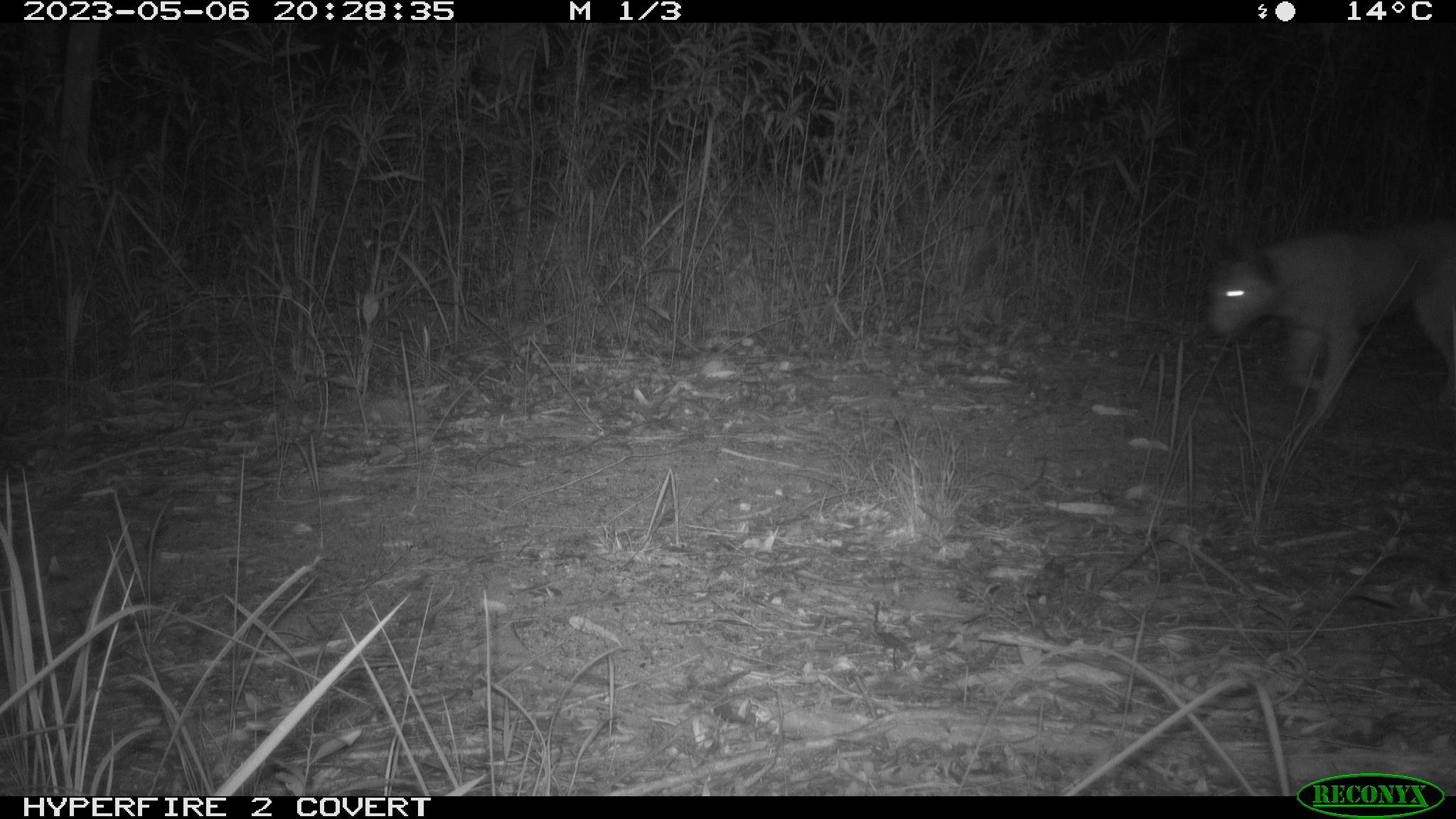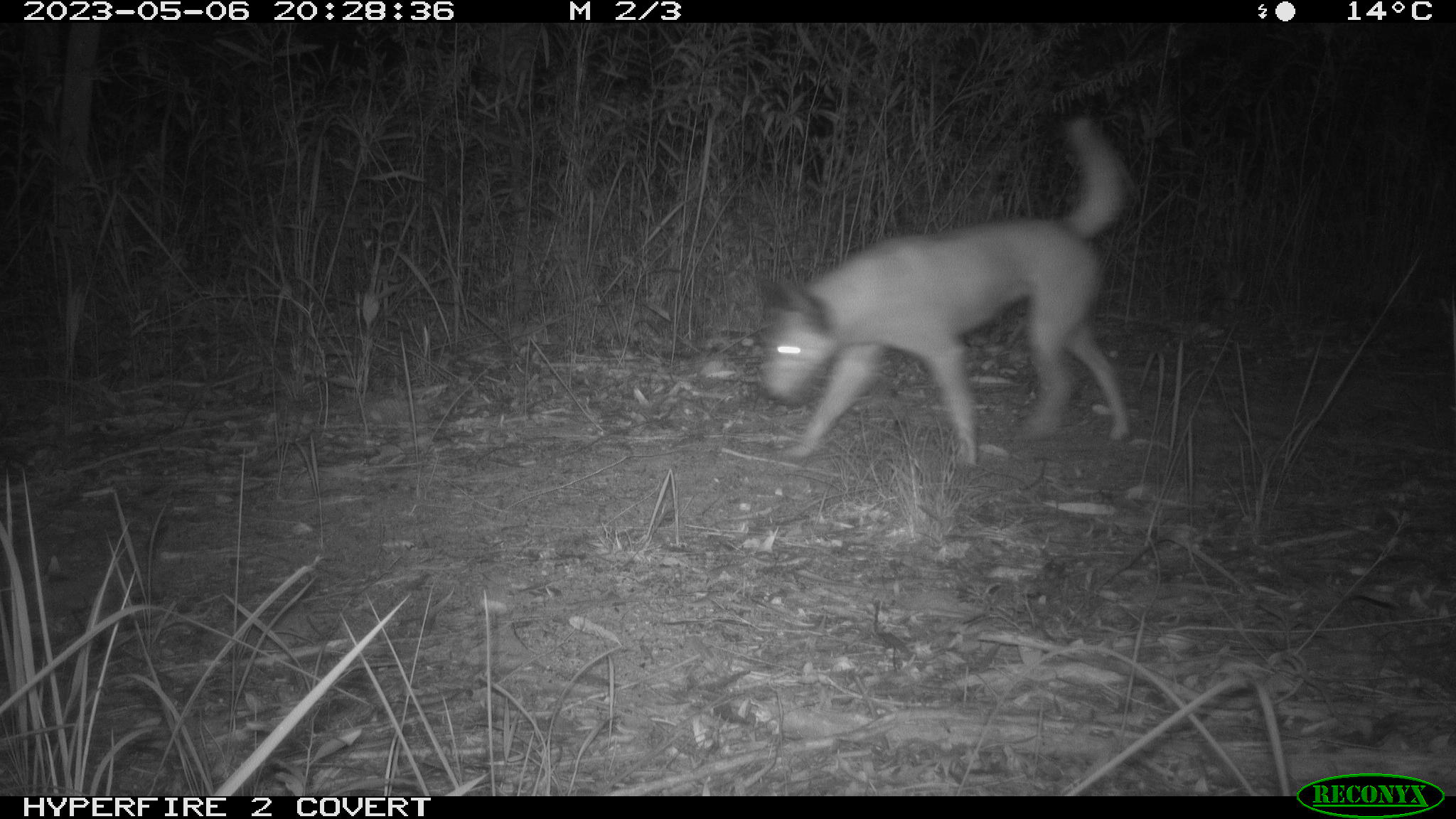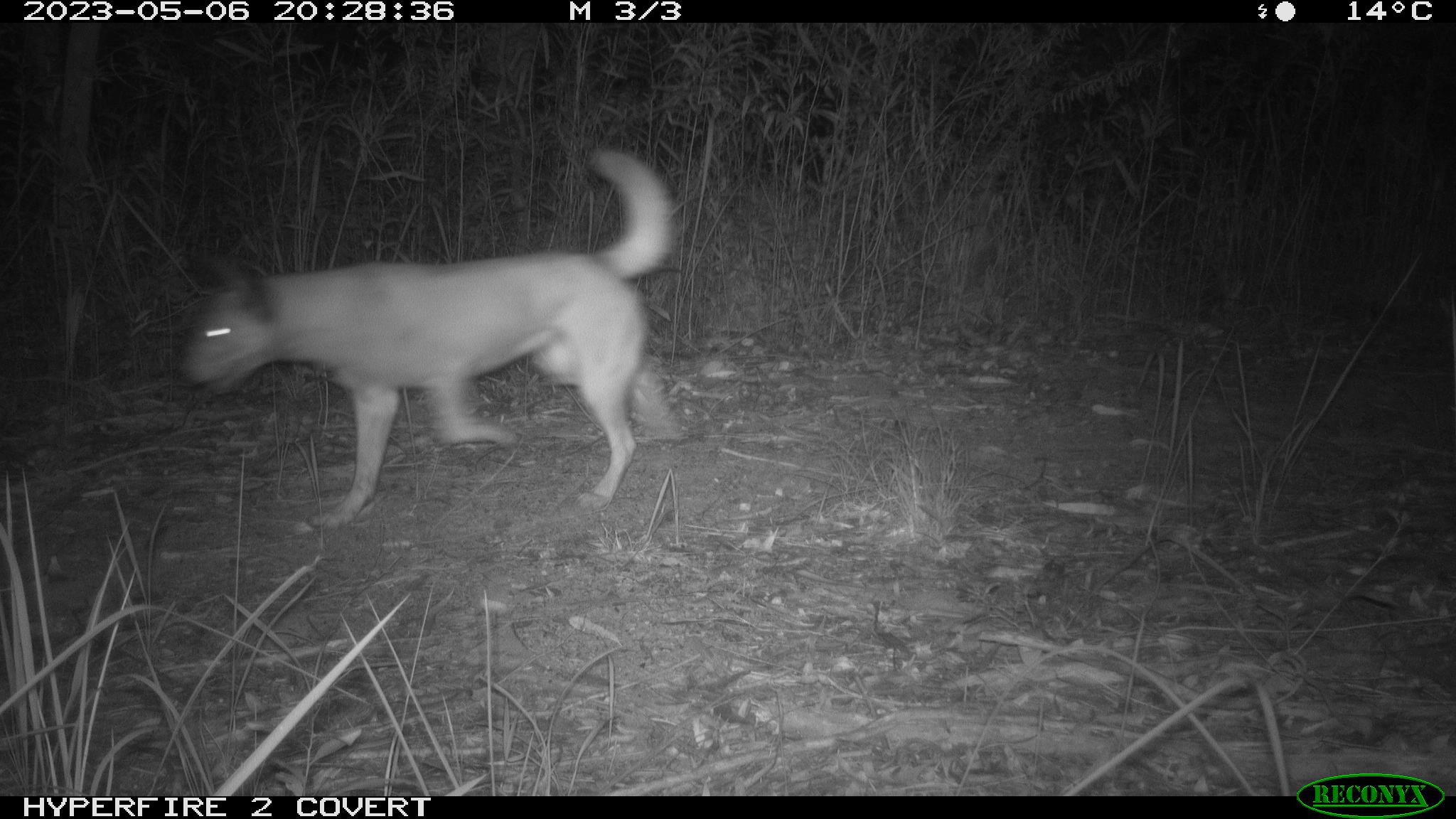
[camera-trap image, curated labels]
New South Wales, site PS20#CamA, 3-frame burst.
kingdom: Animalia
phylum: Chordata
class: Mammalia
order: Carnivora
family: Canidae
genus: Canis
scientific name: Canis familiaris dingo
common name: dingo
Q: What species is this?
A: Dingo (Canis familiaris dingo).